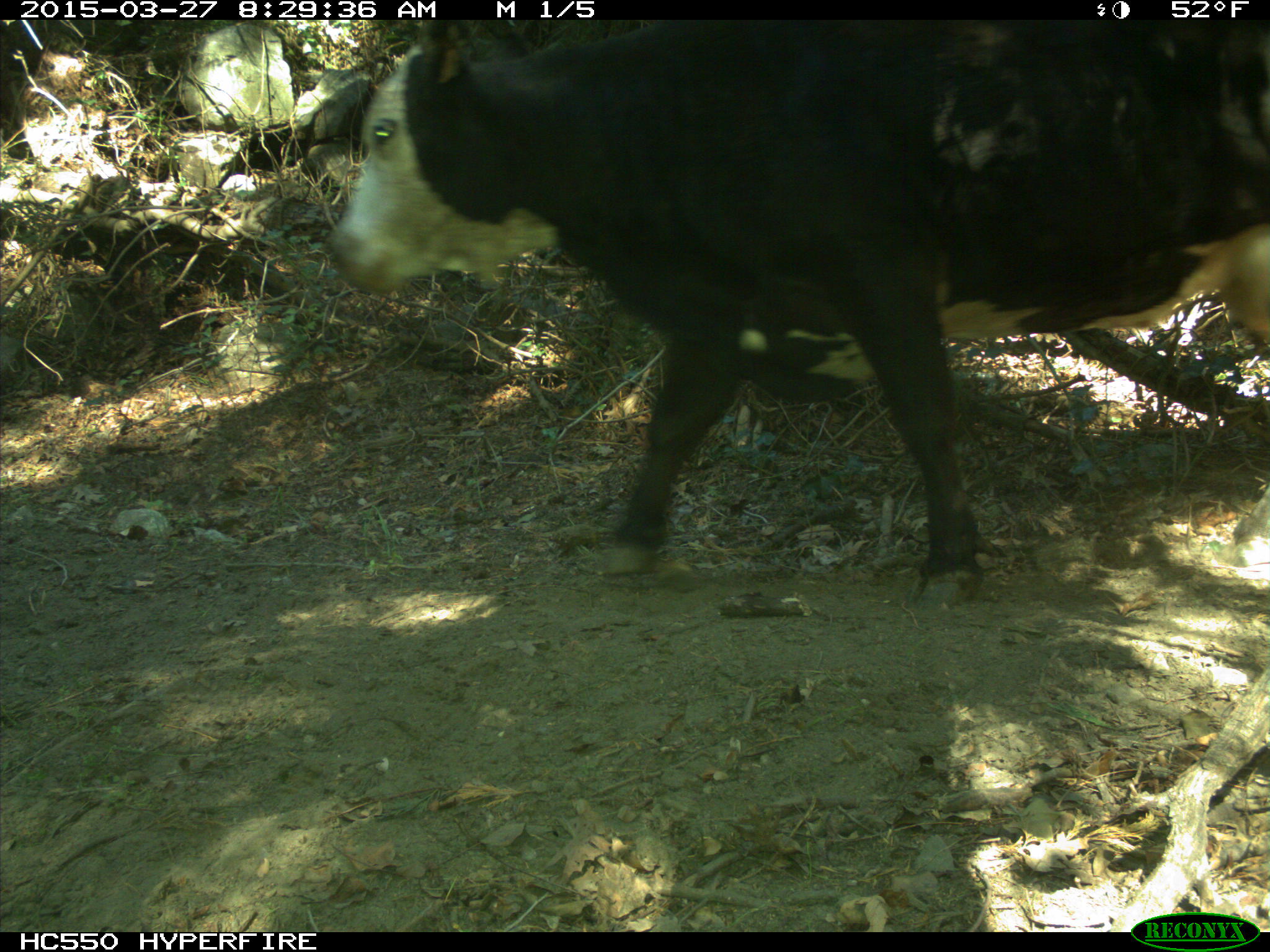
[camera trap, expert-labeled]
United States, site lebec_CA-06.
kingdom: Animalia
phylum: Chordata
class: Mammalia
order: Artiodactyla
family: Bovidae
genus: Bos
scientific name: Bos taurus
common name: domestic cow